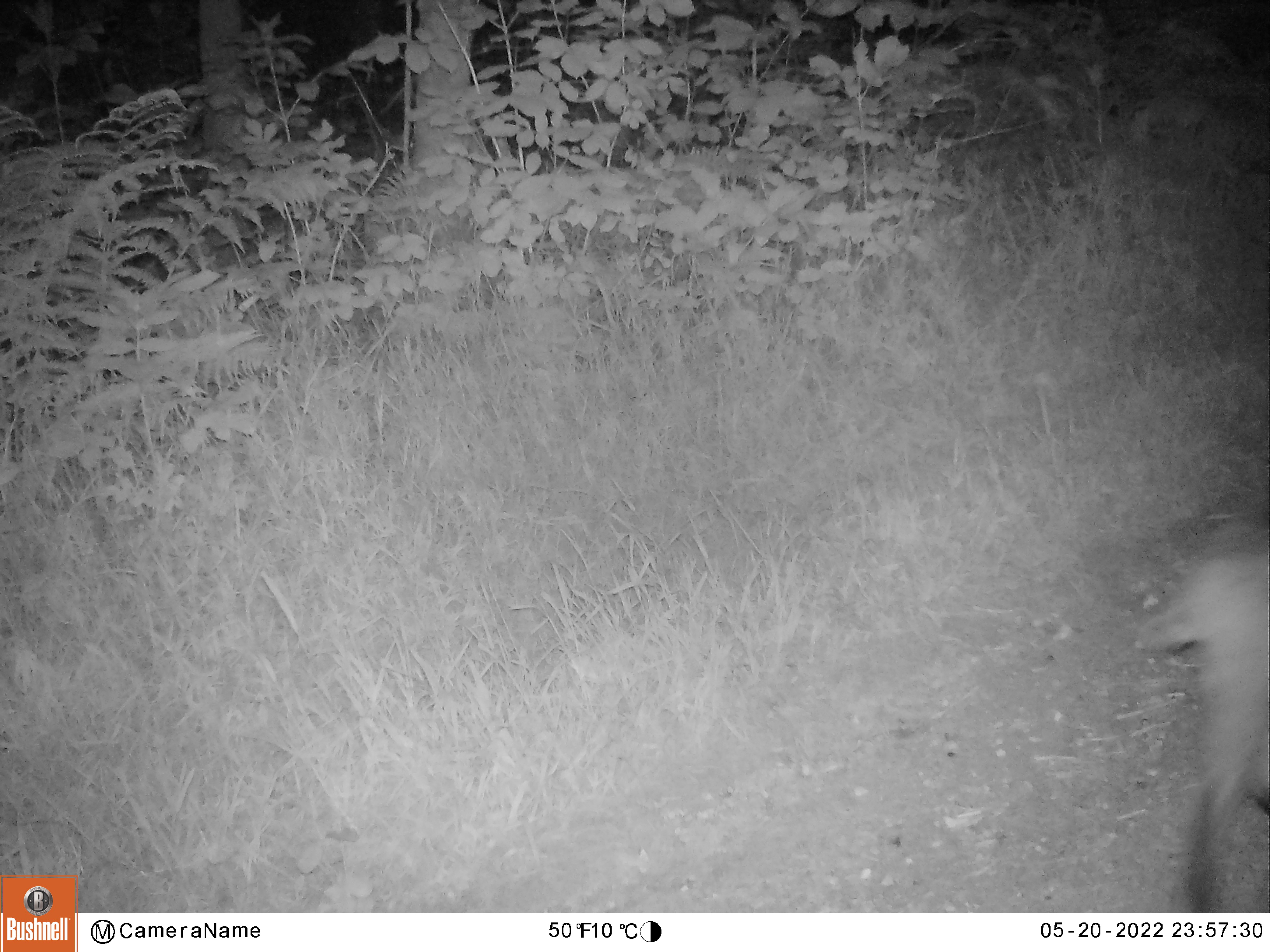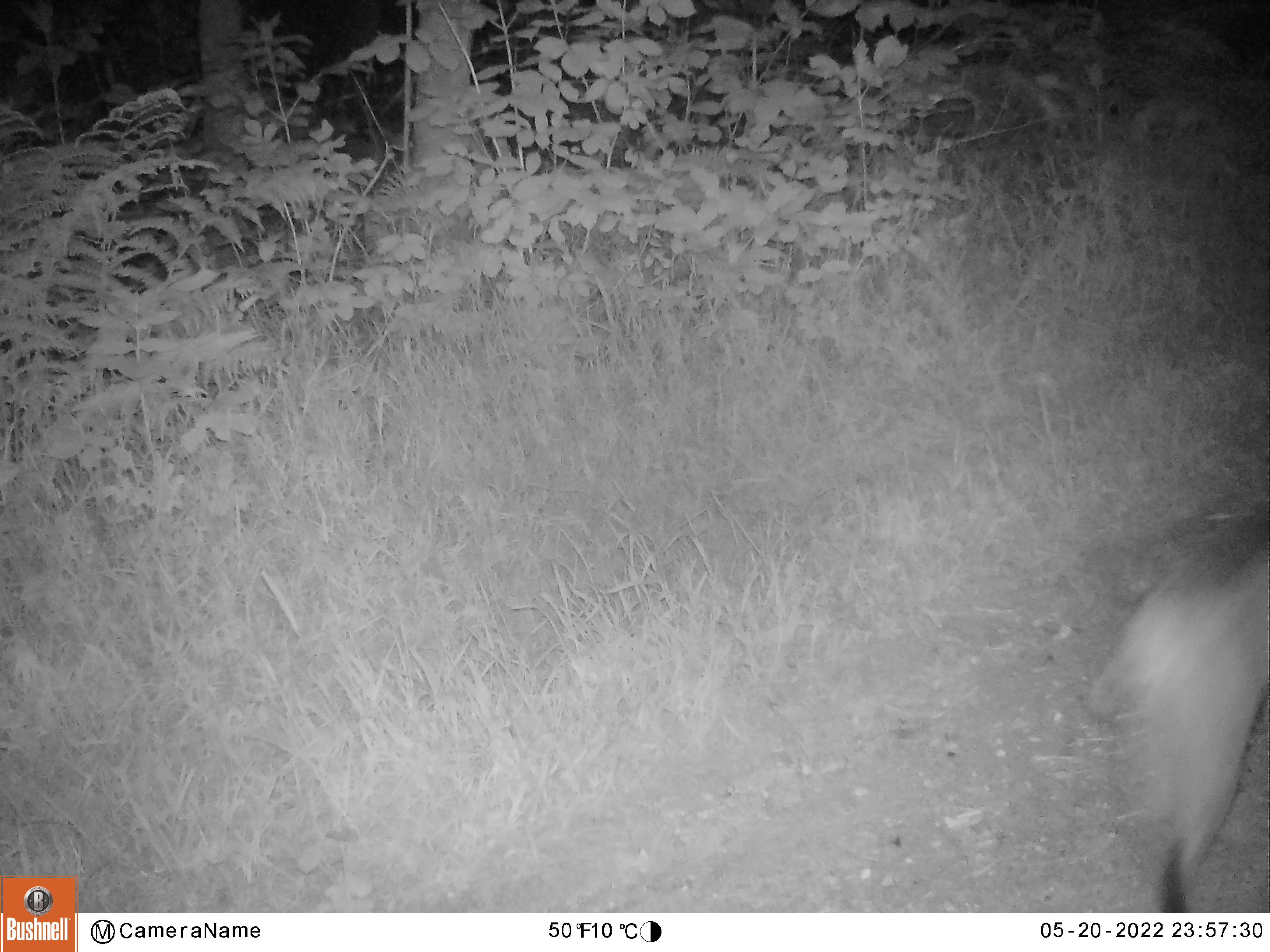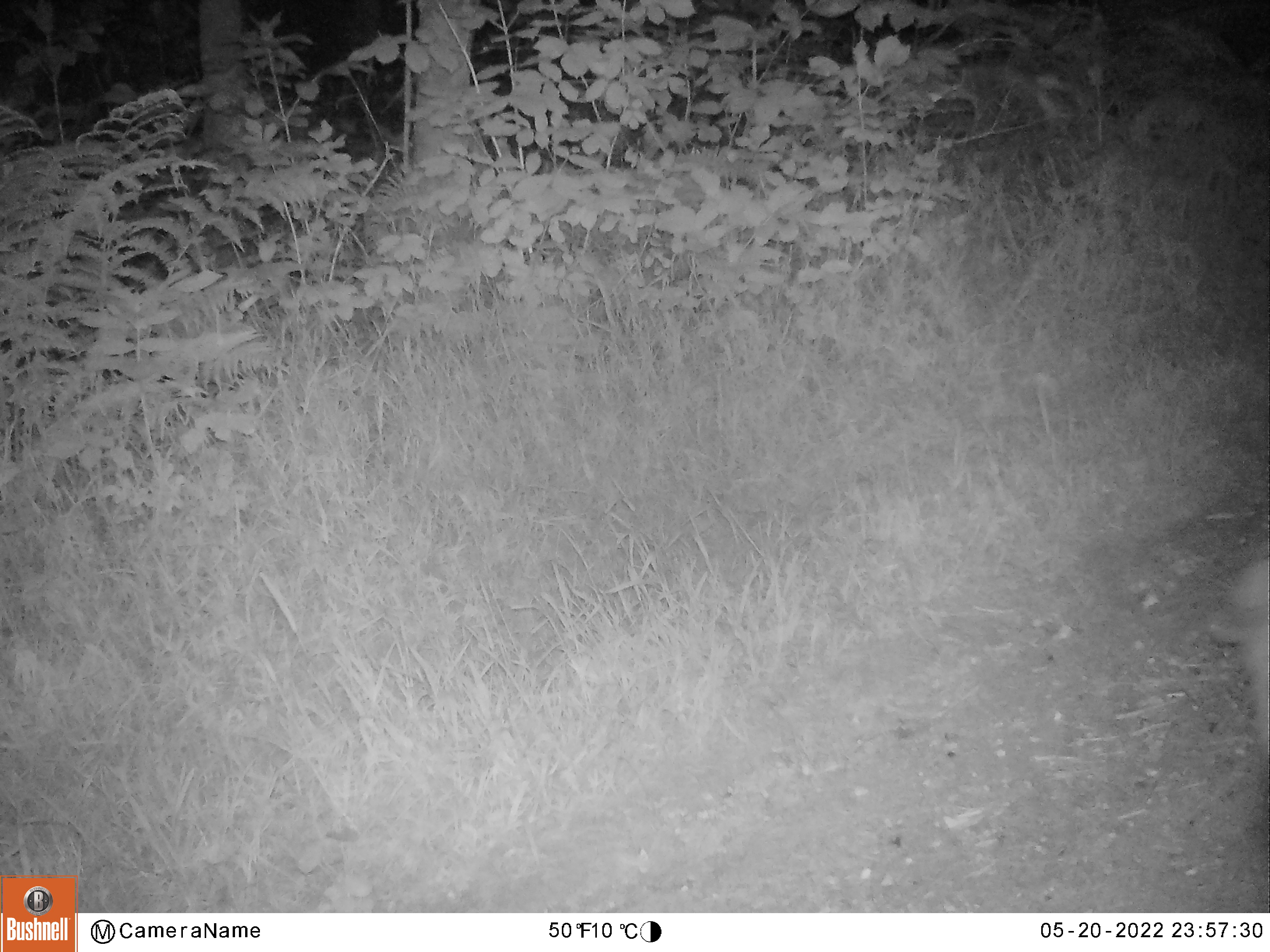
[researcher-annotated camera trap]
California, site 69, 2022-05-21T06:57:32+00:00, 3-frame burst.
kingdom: Animalia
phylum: Chordata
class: Mammalia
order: Carnivora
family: Felidae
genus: Lynx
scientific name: Lynx rufus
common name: bobcat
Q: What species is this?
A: Bobcat (Lynx rufus).